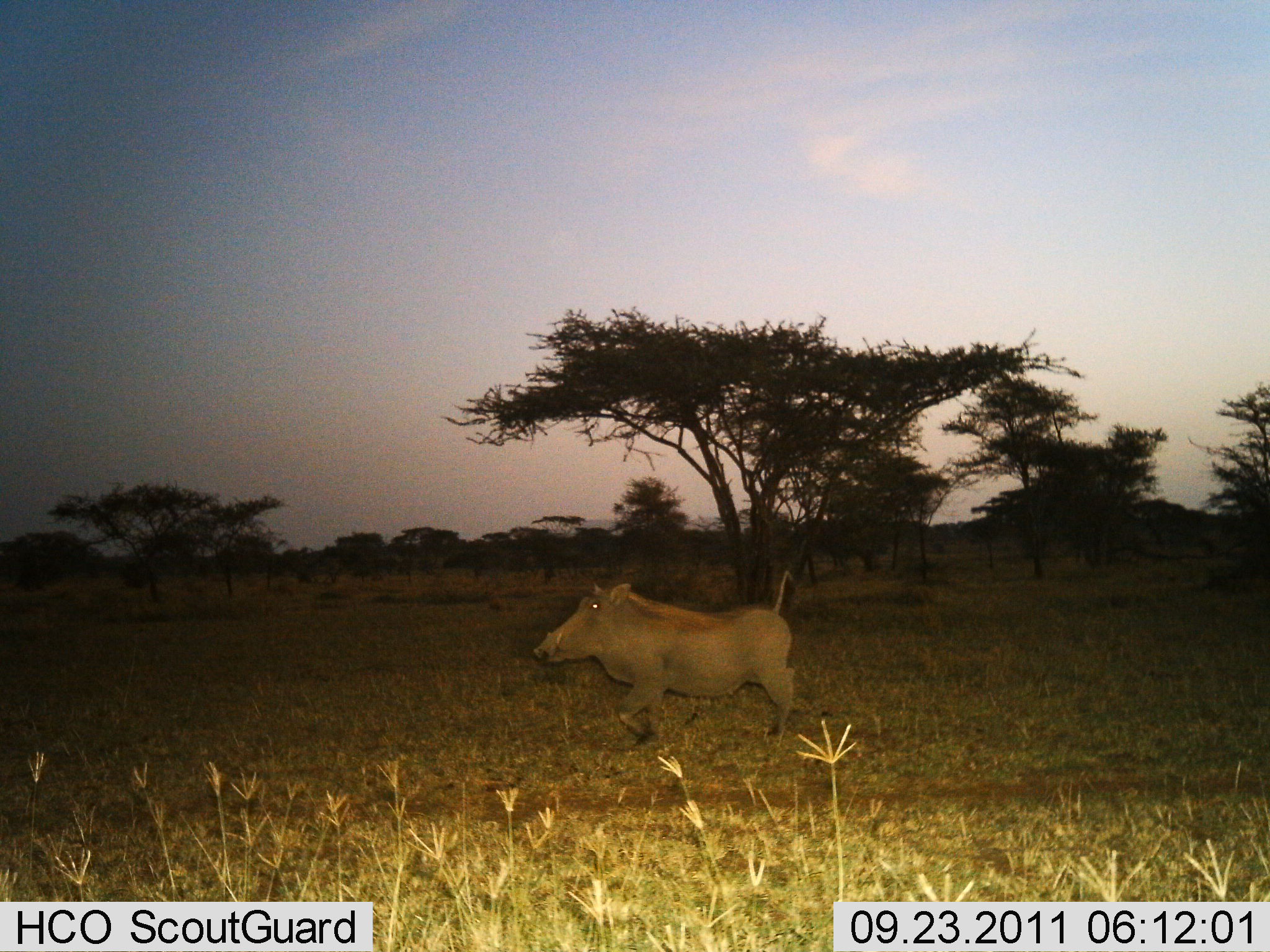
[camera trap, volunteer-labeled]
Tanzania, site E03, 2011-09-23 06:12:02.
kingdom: Animalia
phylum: Chordata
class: Mammalia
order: Artiodactyla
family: Suidae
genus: Phacochoerus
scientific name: Phacochoerus africanus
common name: warthog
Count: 1.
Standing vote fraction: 7%.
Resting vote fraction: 0%.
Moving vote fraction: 100%.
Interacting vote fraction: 0%.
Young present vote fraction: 0%.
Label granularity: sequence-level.